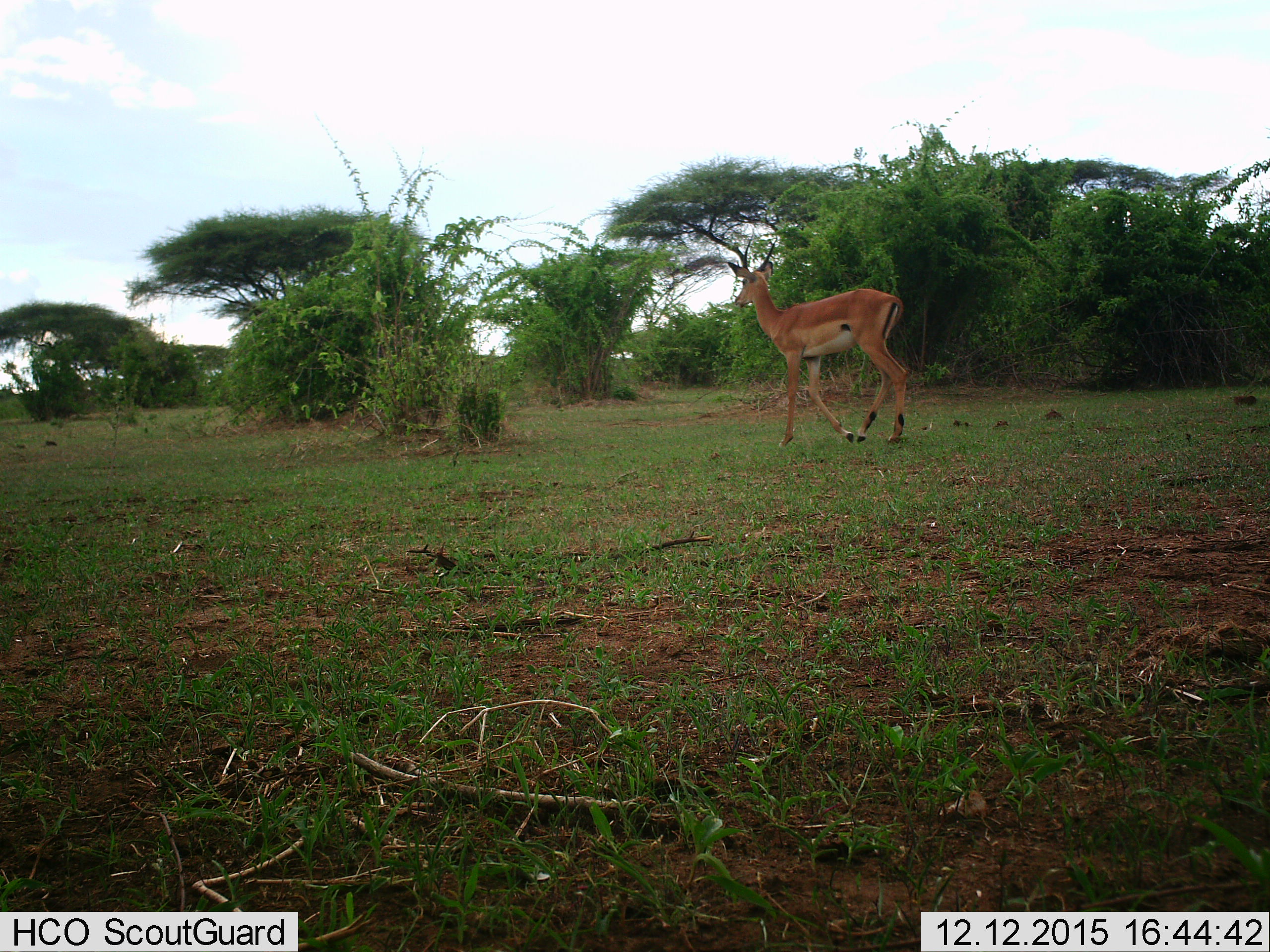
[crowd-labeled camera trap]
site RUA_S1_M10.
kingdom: Animalia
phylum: Chordata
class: Mammalia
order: Artiodactyla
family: Bovidae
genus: Aepyceros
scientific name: Aepyceros melampus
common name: impala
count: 1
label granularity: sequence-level